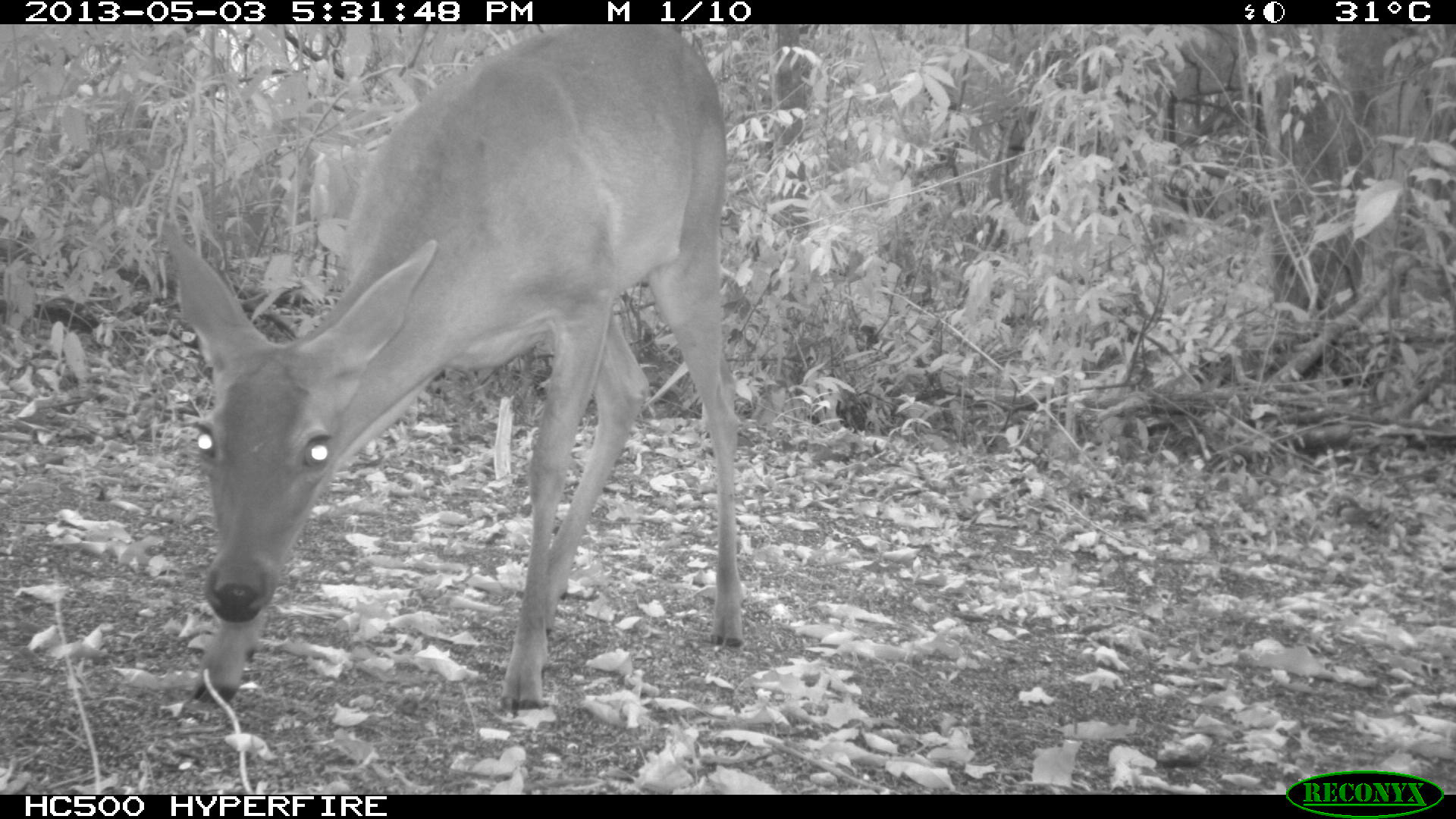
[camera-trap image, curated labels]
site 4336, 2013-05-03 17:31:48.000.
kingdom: Animalia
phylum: Chordata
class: Mammalia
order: Artiodactyla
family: Cervidae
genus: Odocoileus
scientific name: Odocoileus virginianus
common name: white-tailed deer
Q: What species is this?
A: Odocoileus virginianus (white-tailed deer).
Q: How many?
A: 1.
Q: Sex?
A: Female.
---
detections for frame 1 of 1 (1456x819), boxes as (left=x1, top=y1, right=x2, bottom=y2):
odocoileus virginianus: (left=164, top=23, right=741, bottom=717)